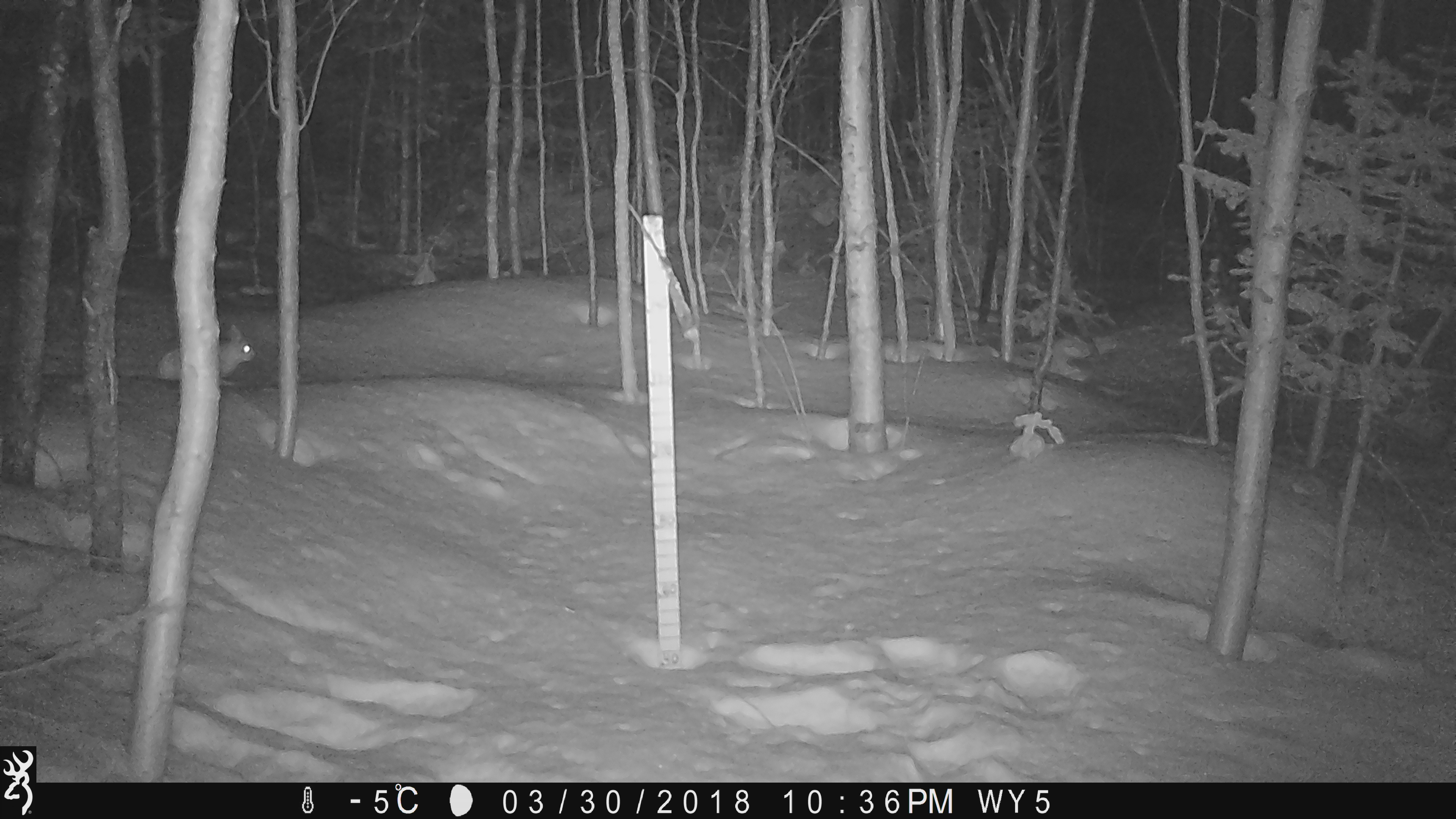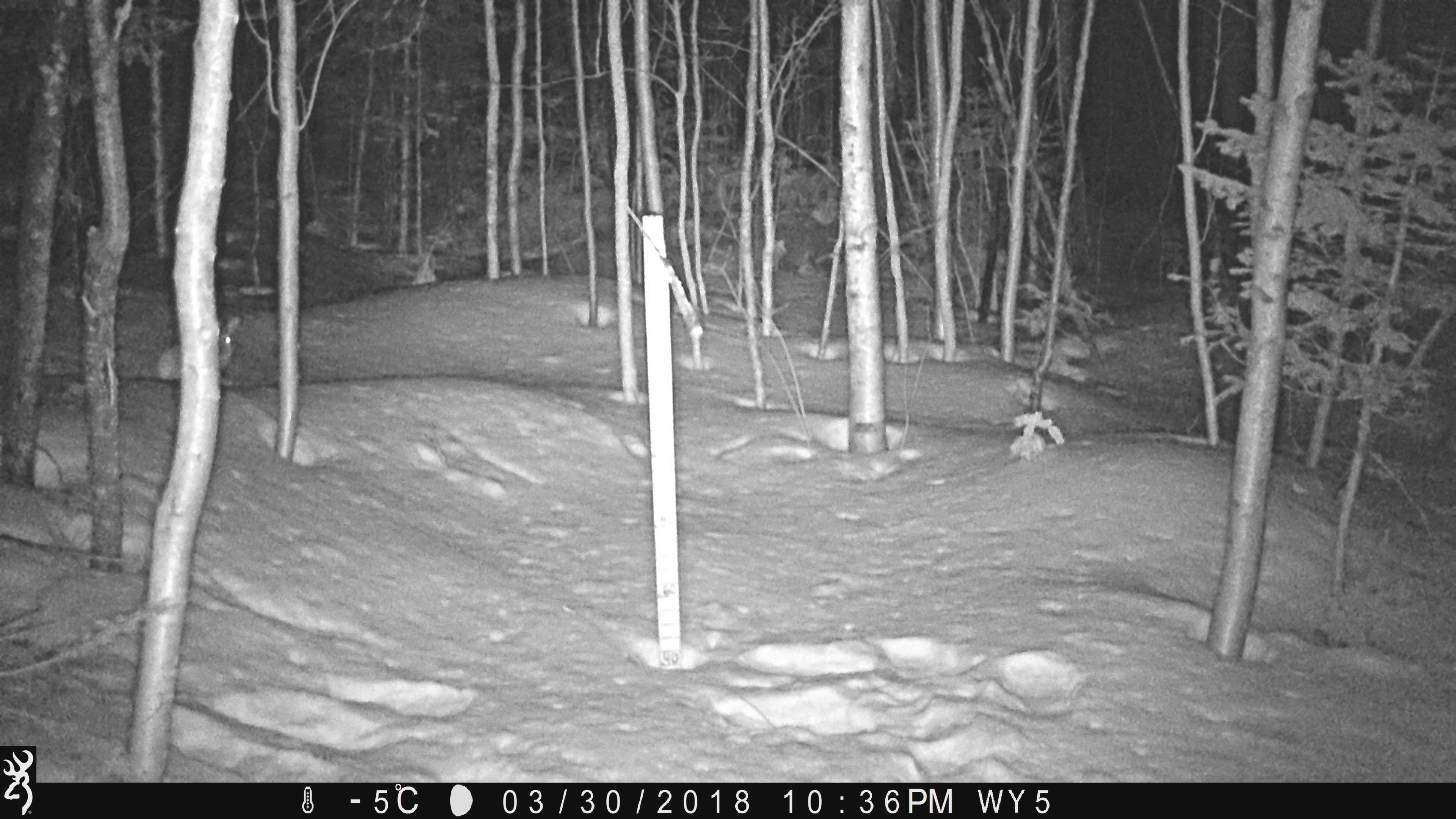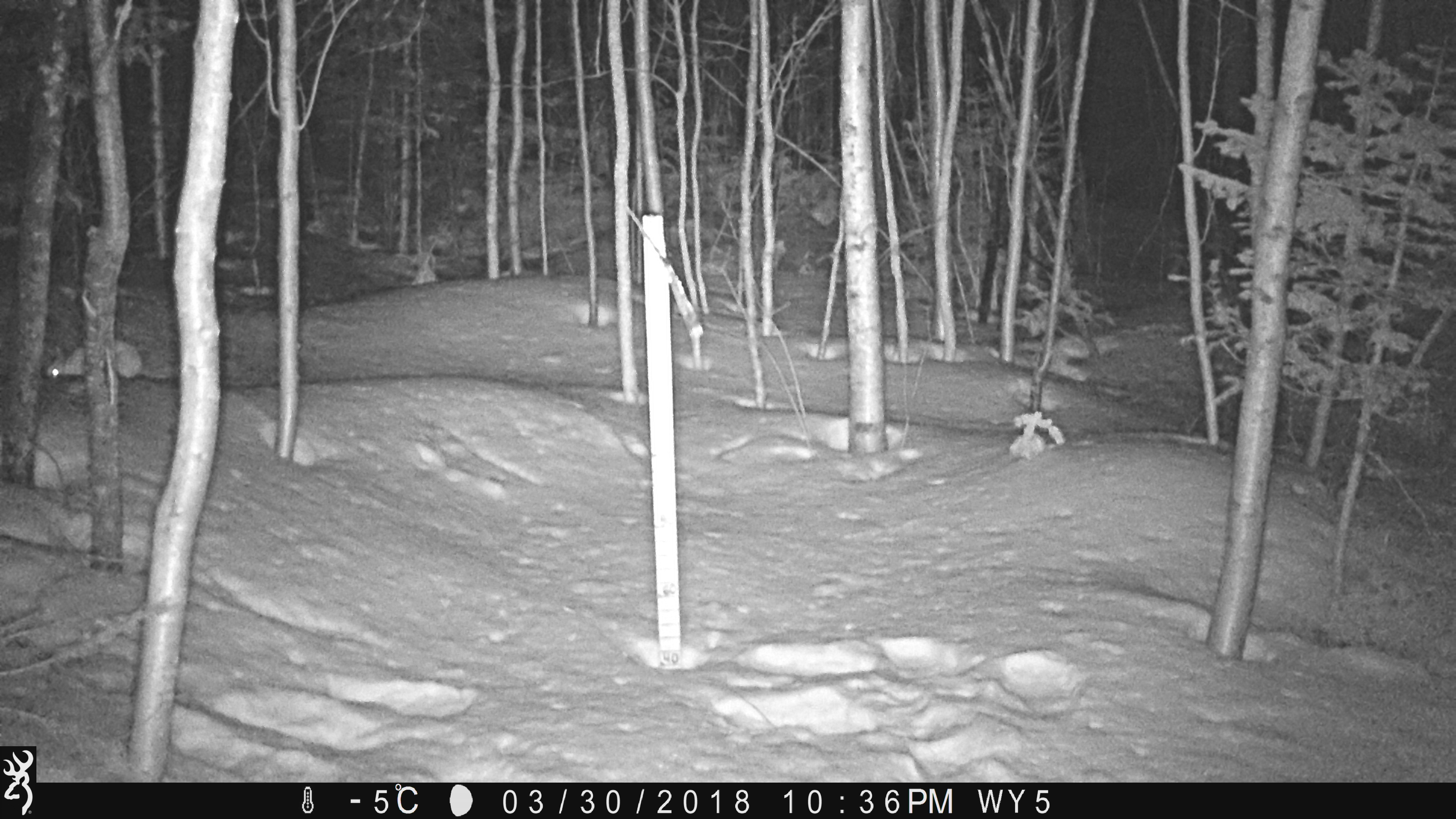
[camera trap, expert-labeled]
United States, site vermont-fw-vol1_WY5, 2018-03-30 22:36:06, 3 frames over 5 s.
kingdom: Animalia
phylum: Chordata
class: Mammalia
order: Lagomorpha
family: Leporidae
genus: Lepus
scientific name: Lepus americanus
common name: snowshoe hare